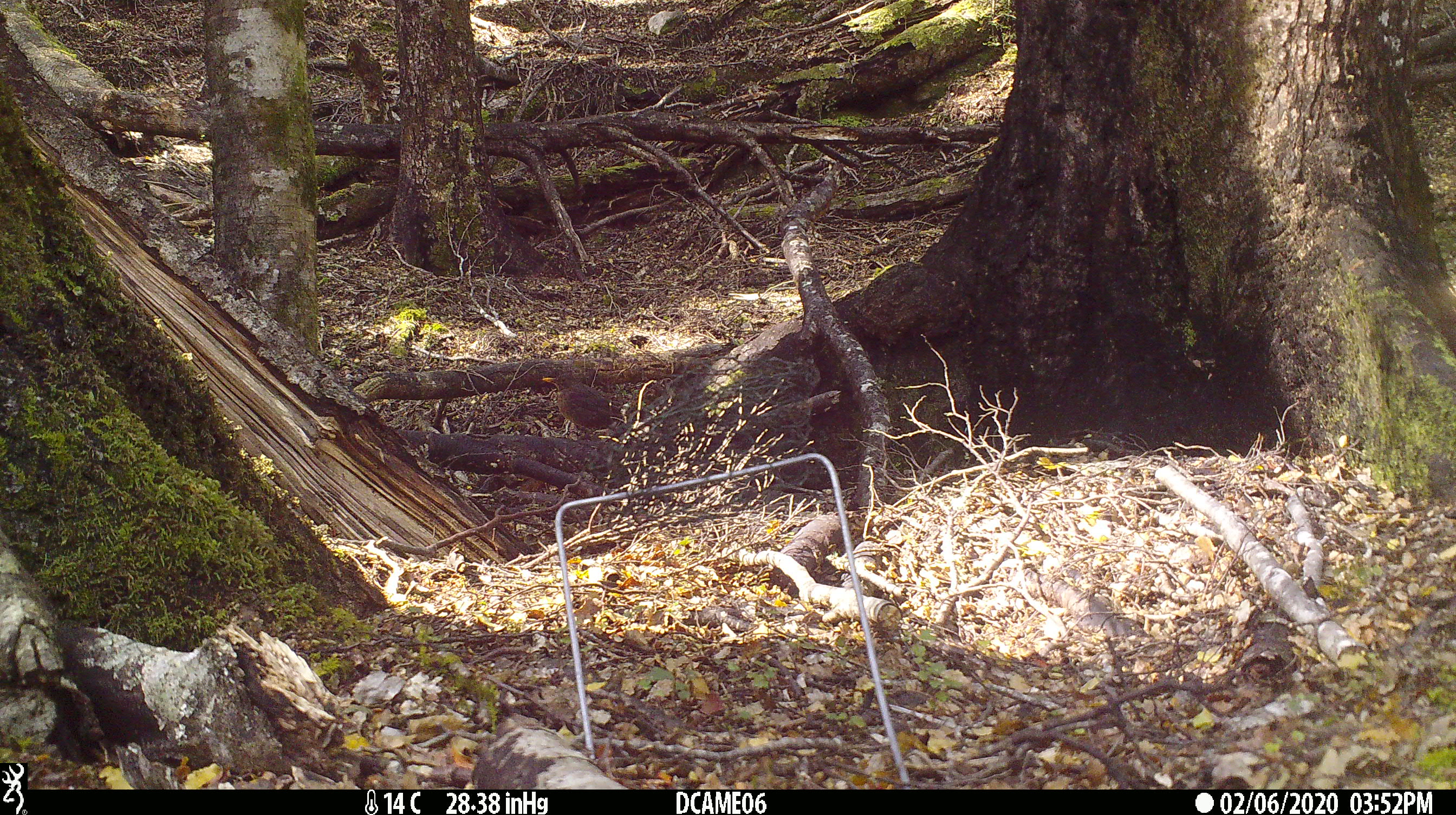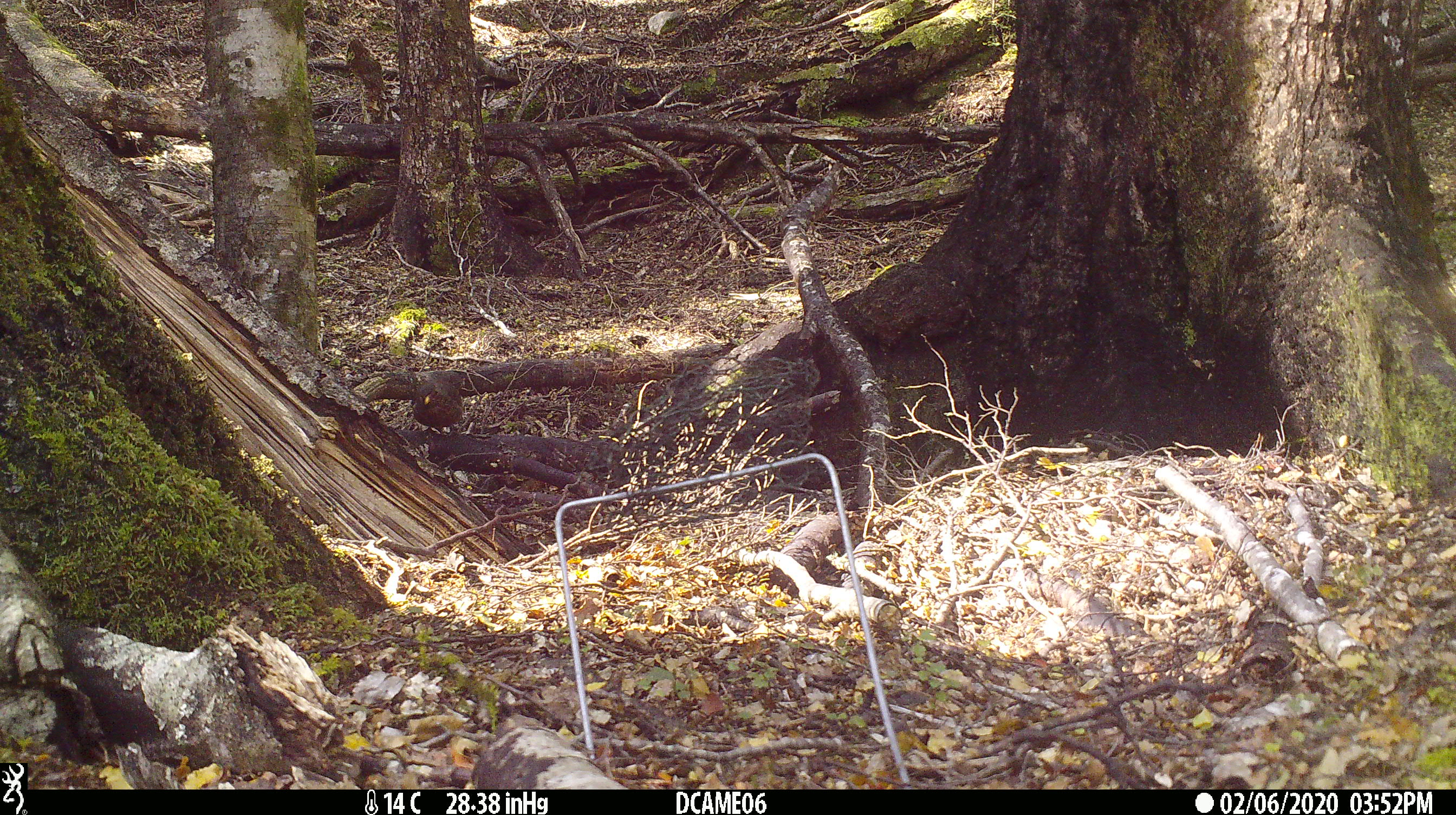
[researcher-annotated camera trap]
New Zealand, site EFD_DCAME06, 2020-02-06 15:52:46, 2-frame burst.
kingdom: Animalia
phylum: Chordata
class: Aves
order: Passeriformes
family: Turdidae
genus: Turdus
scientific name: Turdus merula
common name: eurasian blackbird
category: blackbird